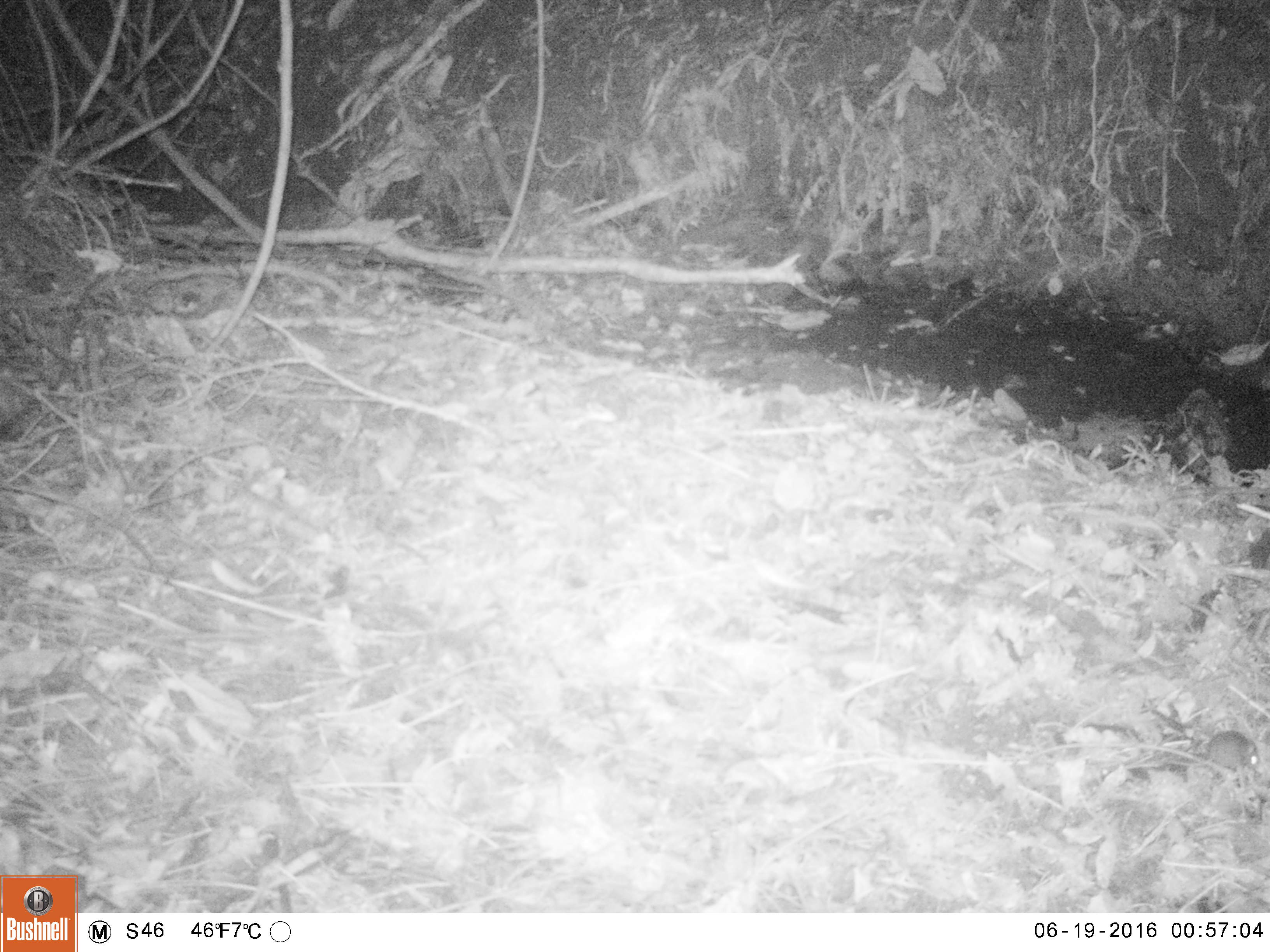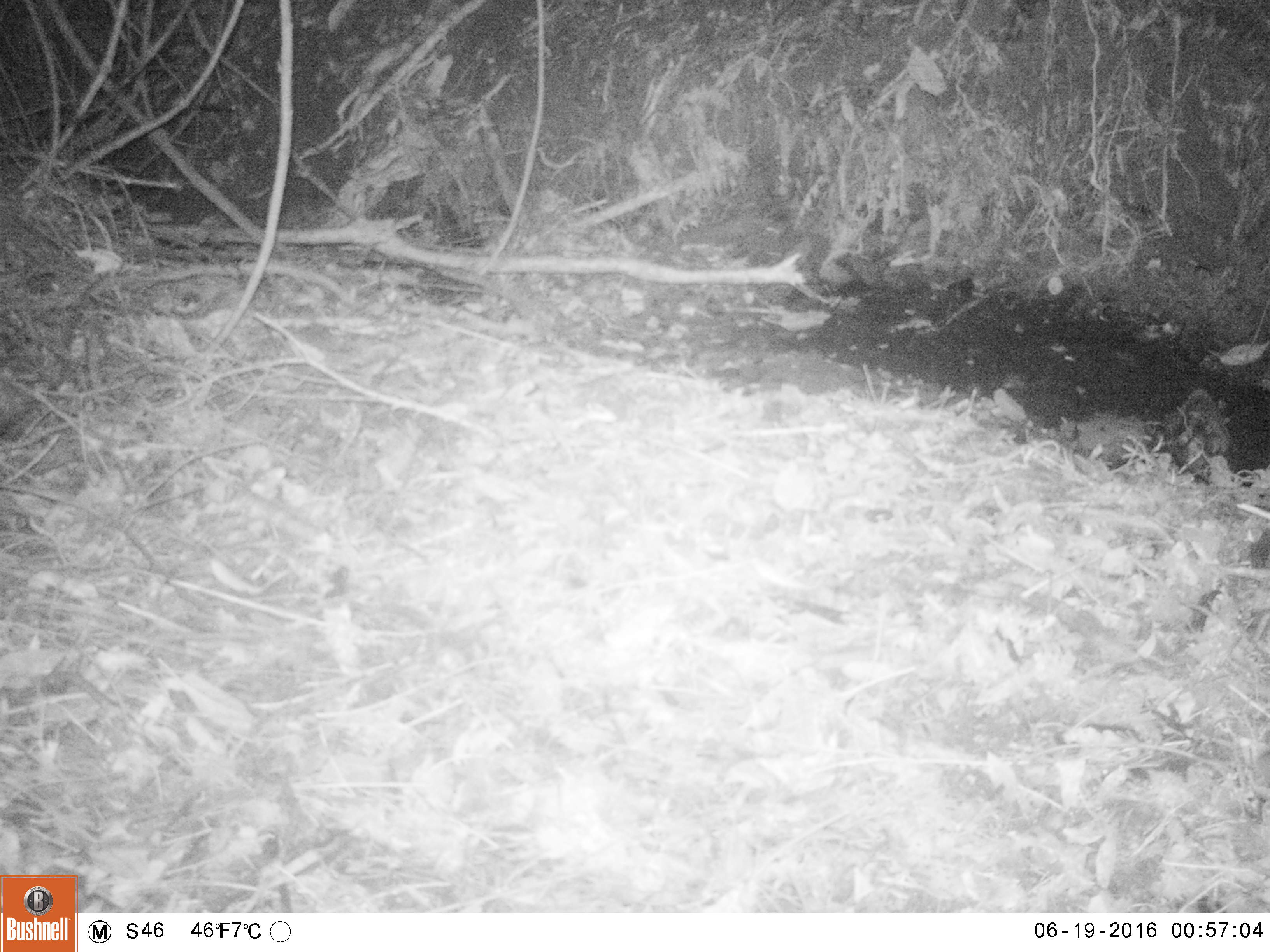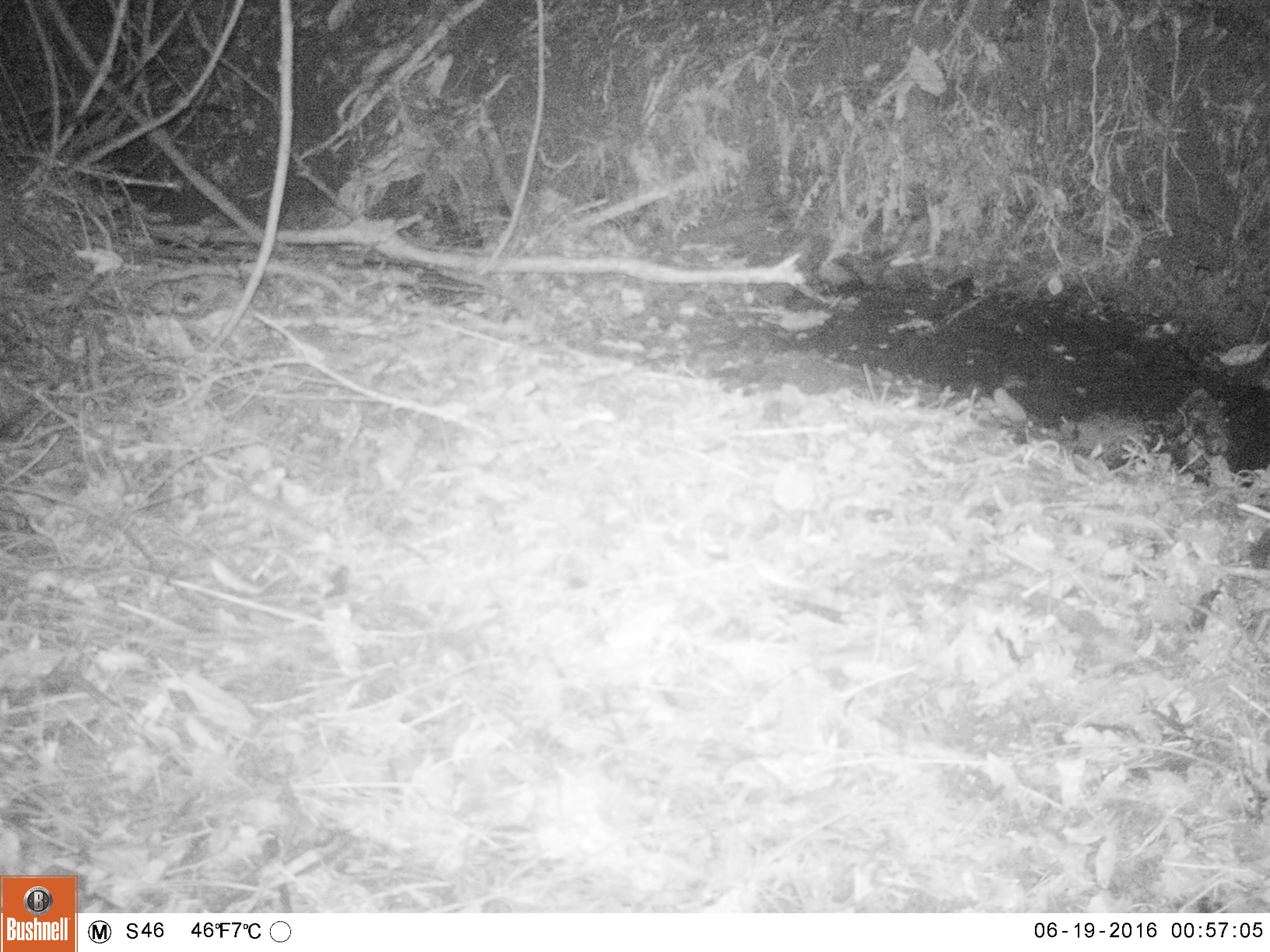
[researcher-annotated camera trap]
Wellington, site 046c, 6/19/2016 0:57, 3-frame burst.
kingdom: Animalia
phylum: Chordata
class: Mammalia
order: Rodentia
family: Muridae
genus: Mus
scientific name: Mus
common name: mouse